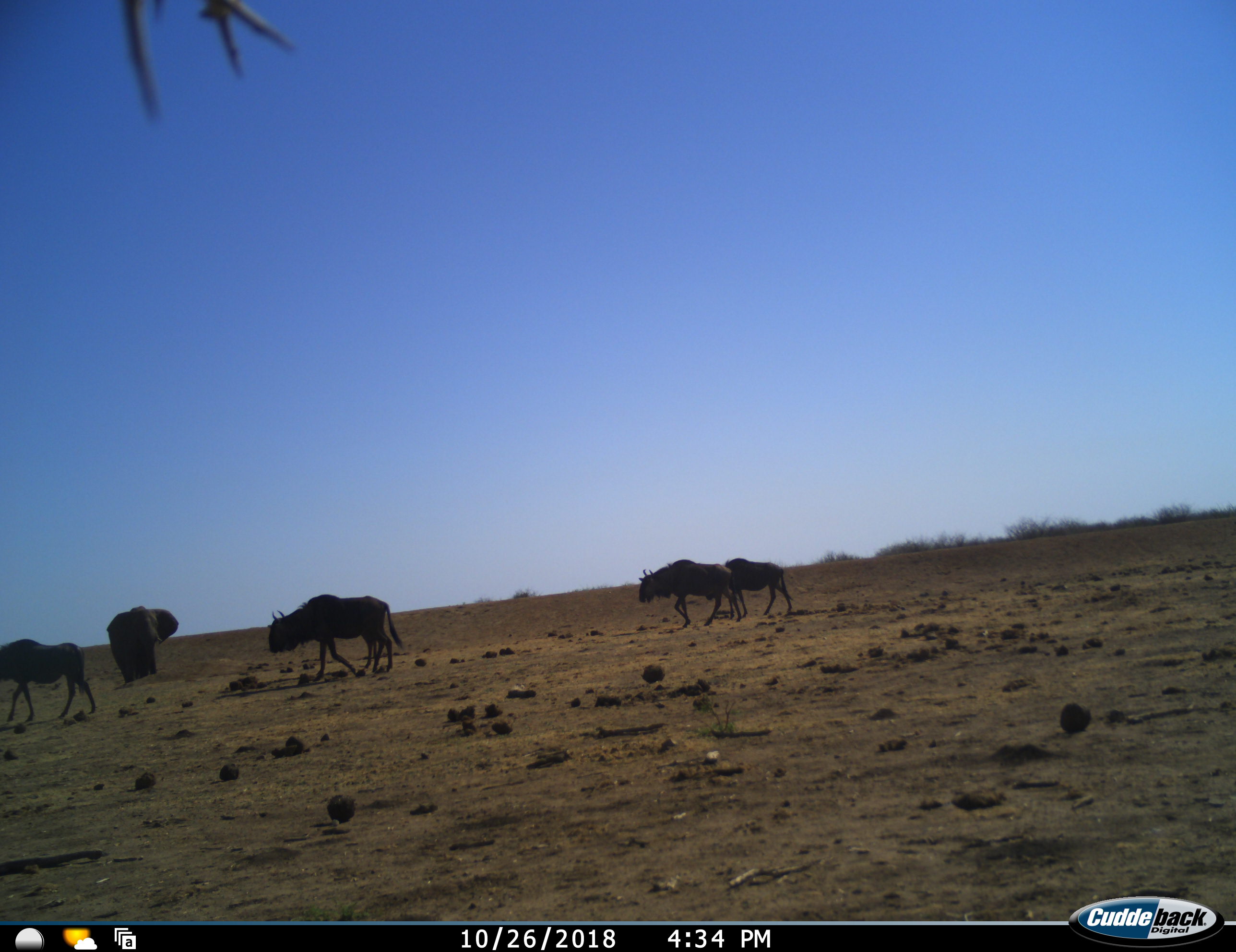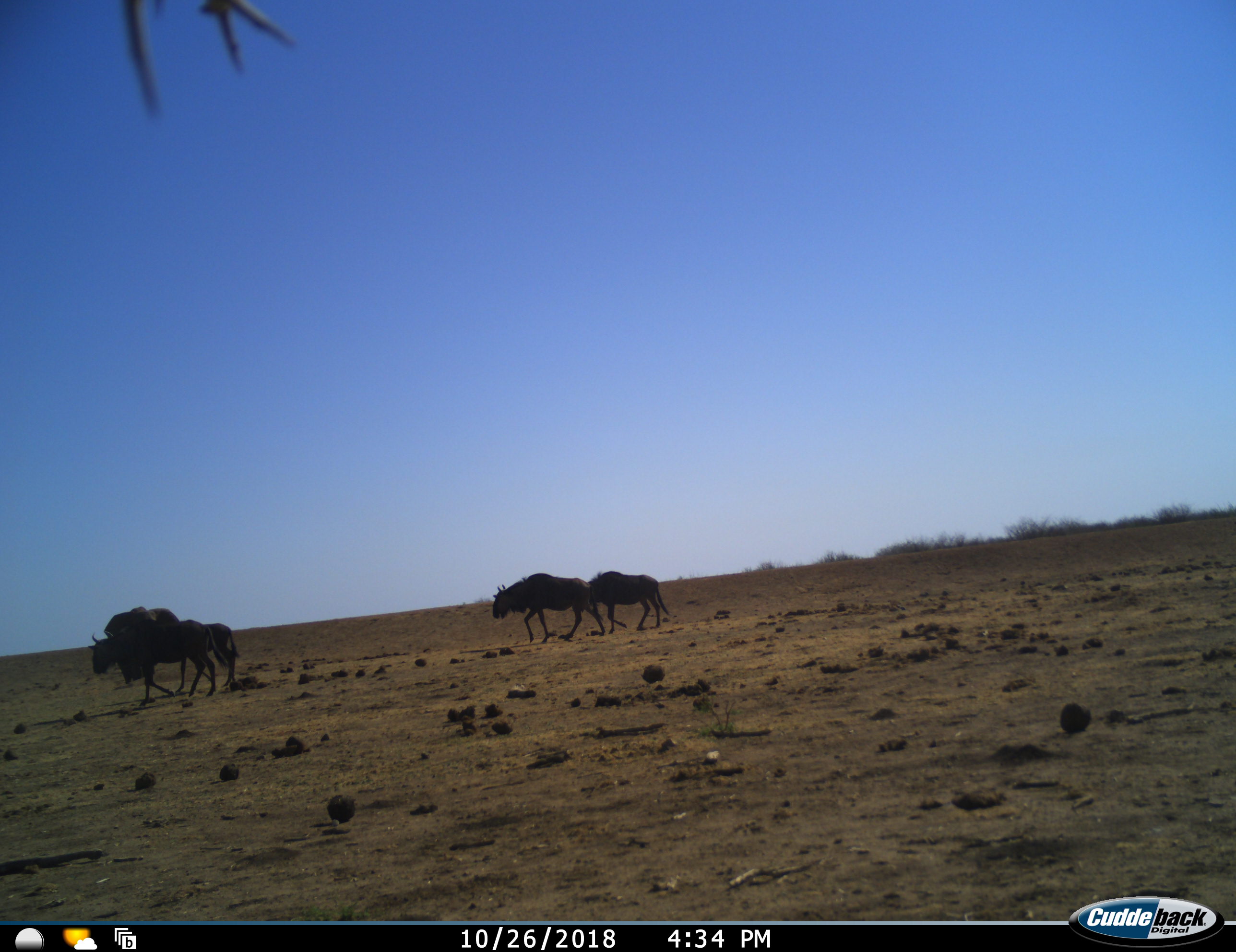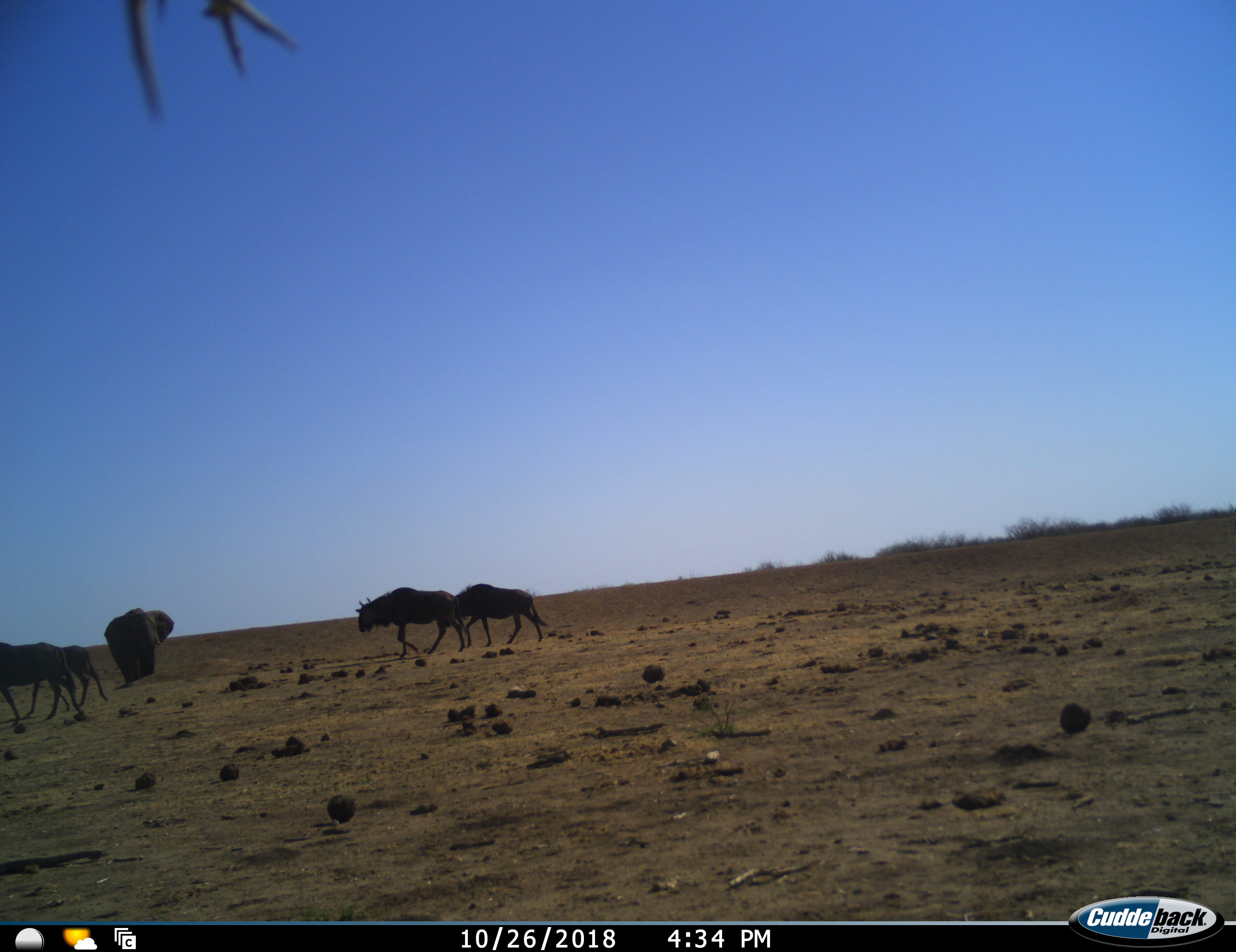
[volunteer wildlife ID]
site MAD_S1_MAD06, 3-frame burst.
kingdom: Animalia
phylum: Chordata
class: Mammalia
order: Proboscidea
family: Elephantidae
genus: Loxodonta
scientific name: Loxodonta africana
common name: african bush elephant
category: elephant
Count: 1.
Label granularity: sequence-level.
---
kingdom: Animalia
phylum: Chordata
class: Mammalia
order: Artiodactyla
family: Bovidae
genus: Connochaetes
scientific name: Connochaetes taurinus taurinus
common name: blue wildebeest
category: wildebeestblue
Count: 4.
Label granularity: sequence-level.